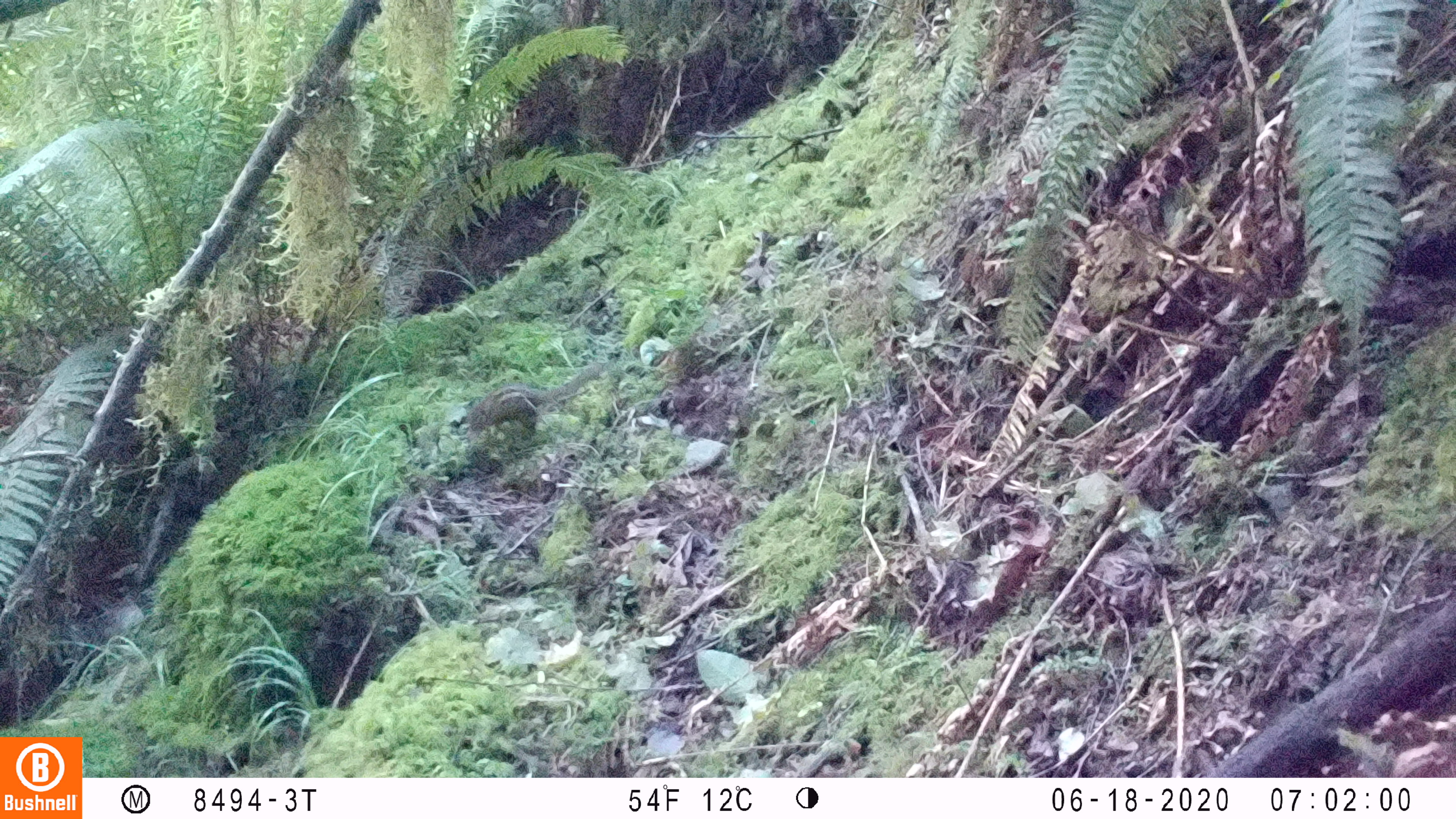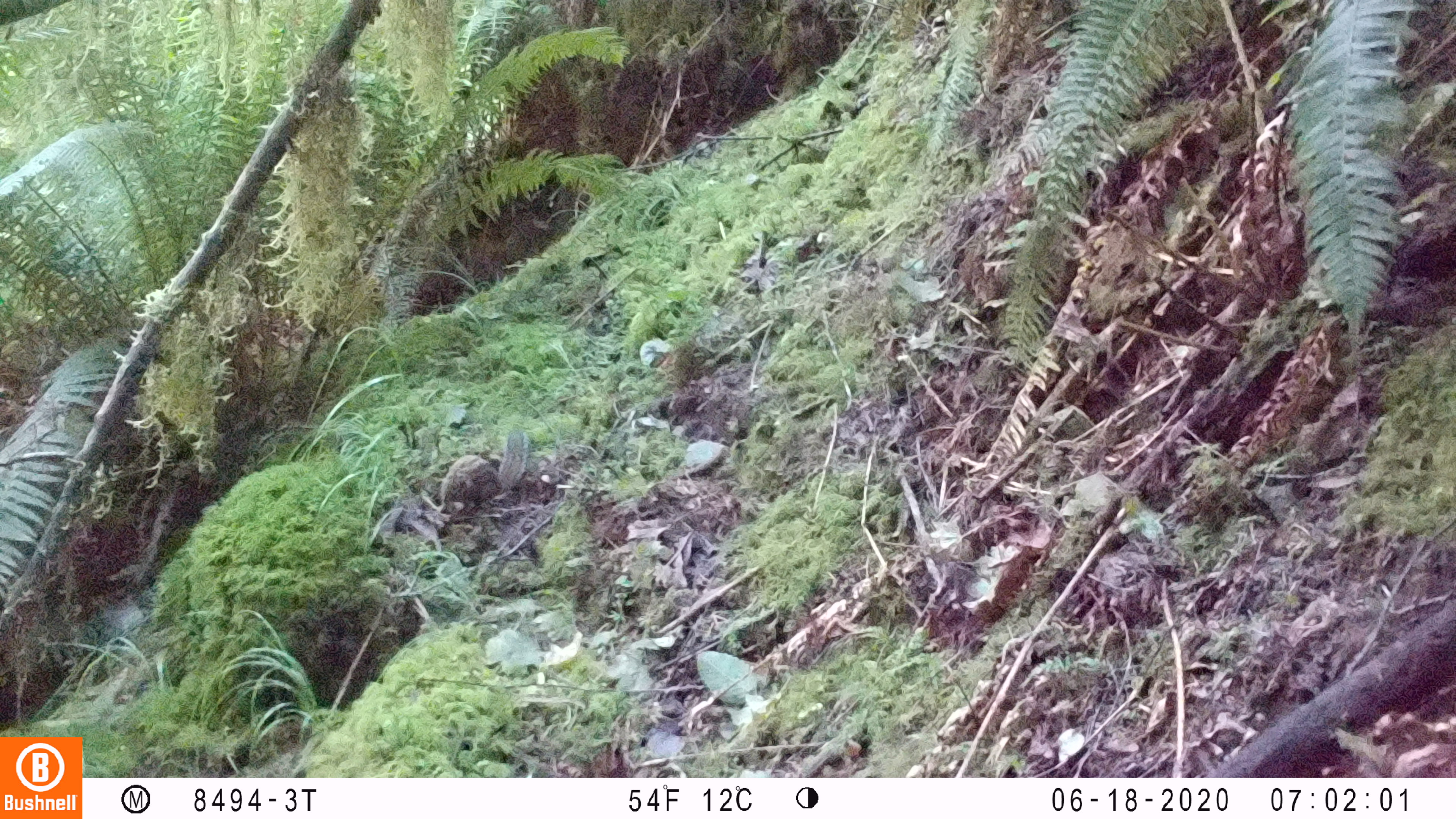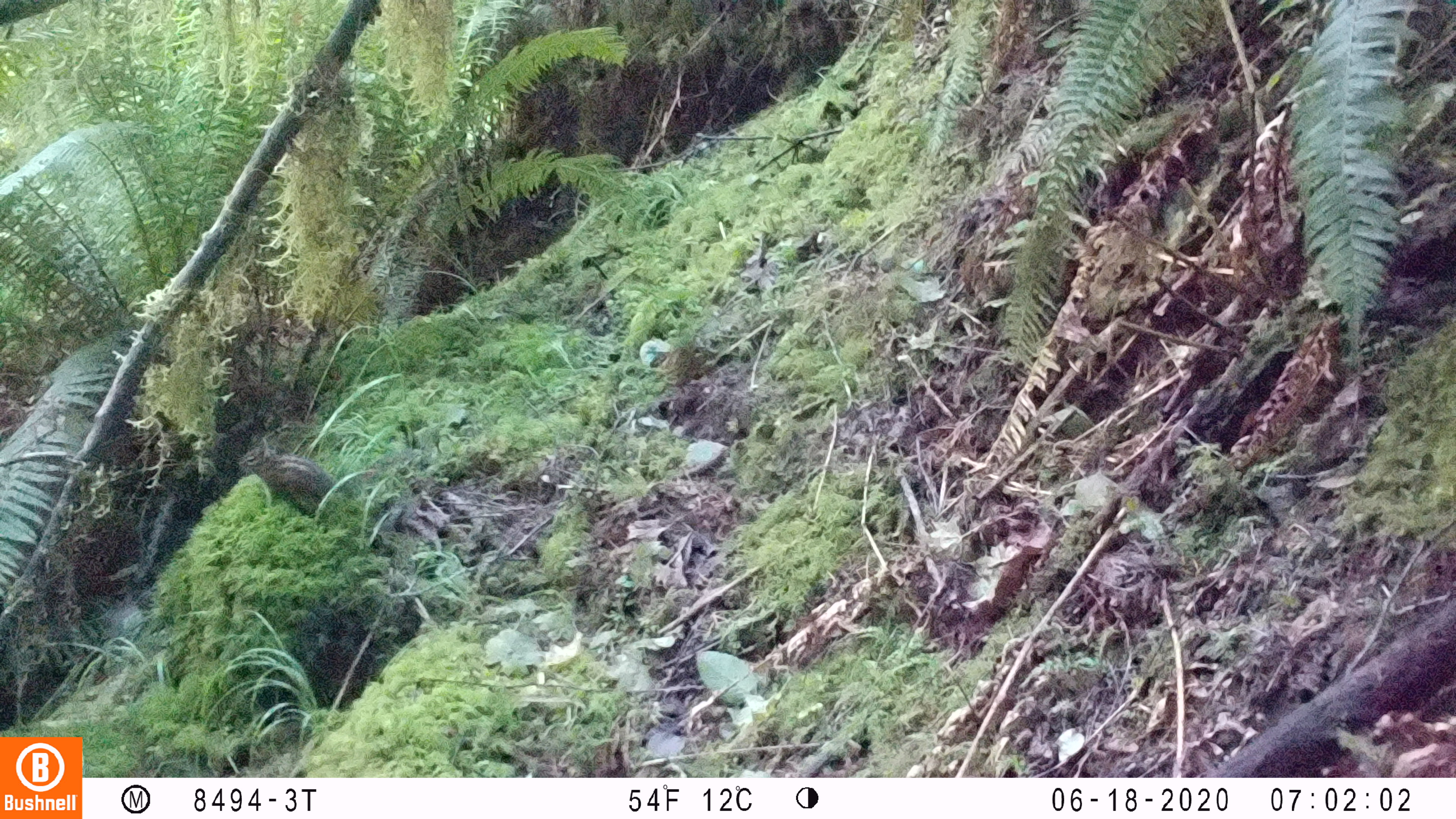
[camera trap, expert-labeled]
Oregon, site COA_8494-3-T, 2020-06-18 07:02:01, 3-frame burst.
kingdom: Animalia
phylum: Chordata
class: Mammalia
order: Rodentia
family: Sciuridae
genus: Neotamias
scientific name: Neotamias townsendii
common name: townsend's chipmunk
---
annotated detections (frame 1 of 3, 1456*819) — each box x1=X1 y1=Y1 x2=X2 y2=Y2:
townsend's chipmunk: x1=463 y1=363 x2=604 y2=438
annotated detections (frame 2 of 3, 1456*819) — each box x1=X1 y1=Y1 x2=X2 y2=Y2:
townsend's chipmunk: x1=433 y1=424 x2=530 y2=517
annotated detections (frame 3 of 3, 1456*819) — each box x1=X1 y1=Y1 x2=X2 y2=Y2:
townsend's chipmunk: x1=233 y1=436 x2=335 y2=514